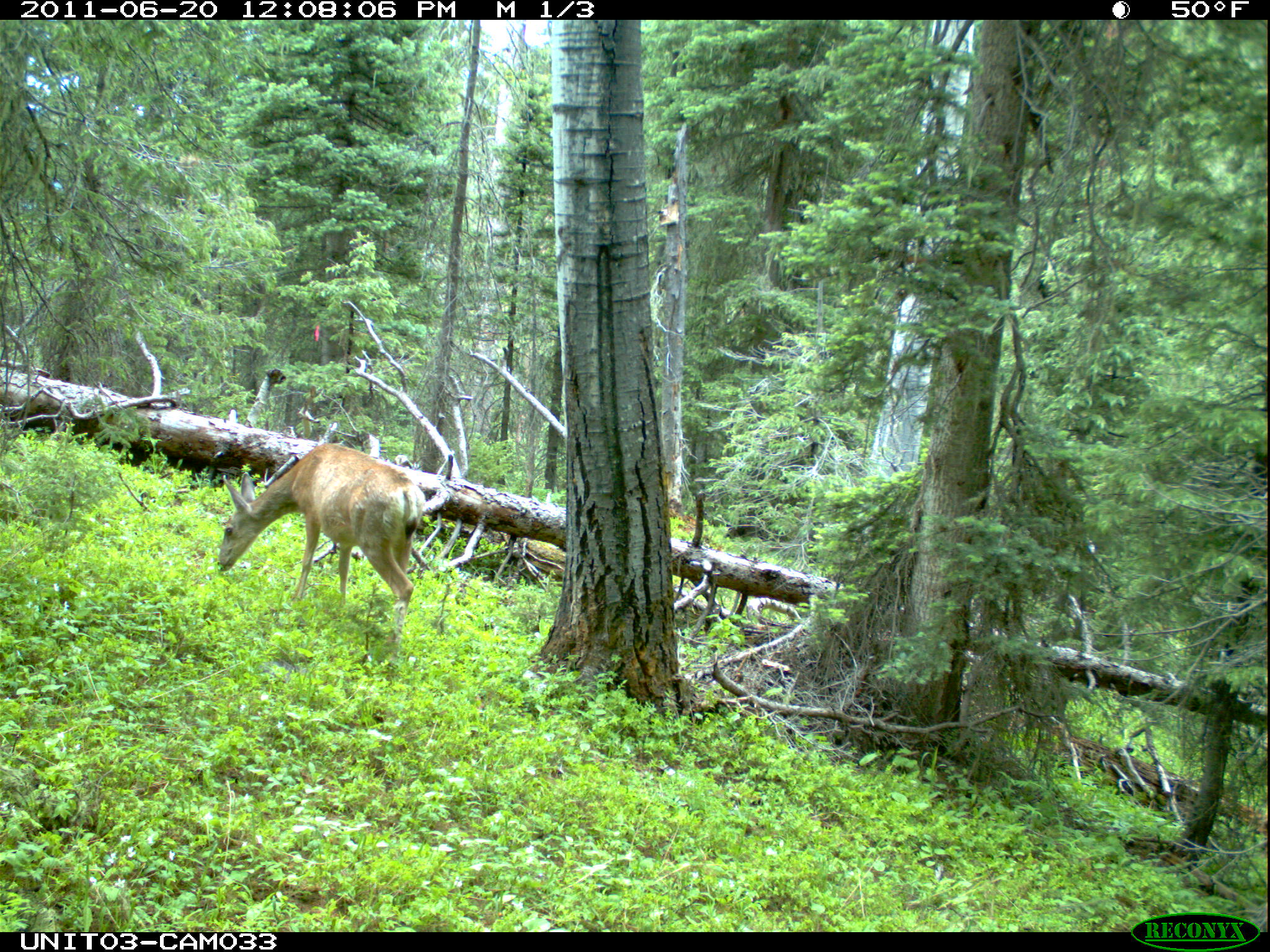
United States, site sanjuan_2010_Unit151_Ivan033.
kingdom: Animalia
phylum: Chordata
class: Mammalia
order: Artiodactyla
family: Cervidae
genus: Odocoileus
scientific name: Odocoileus hemionus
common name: mule deer